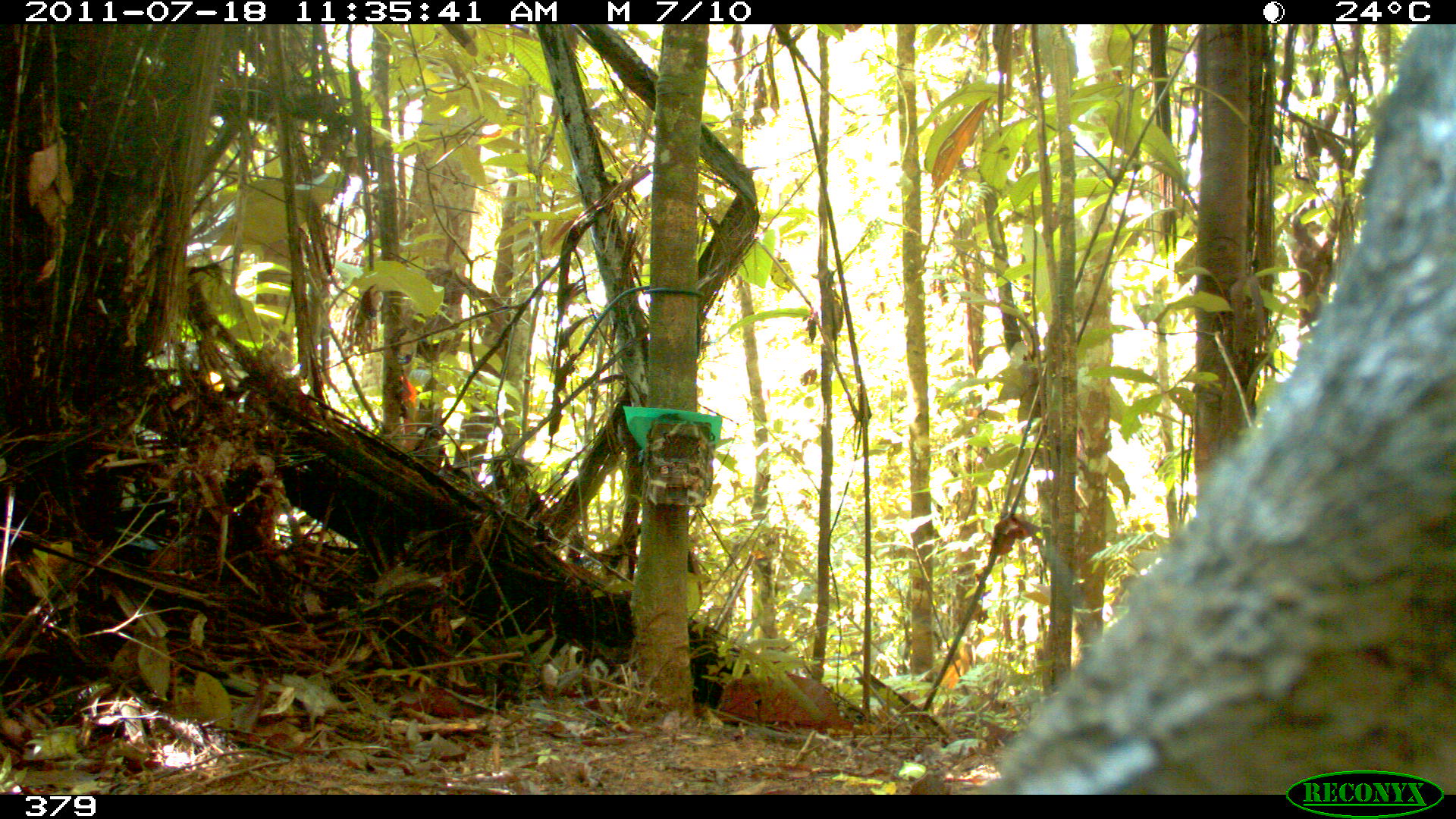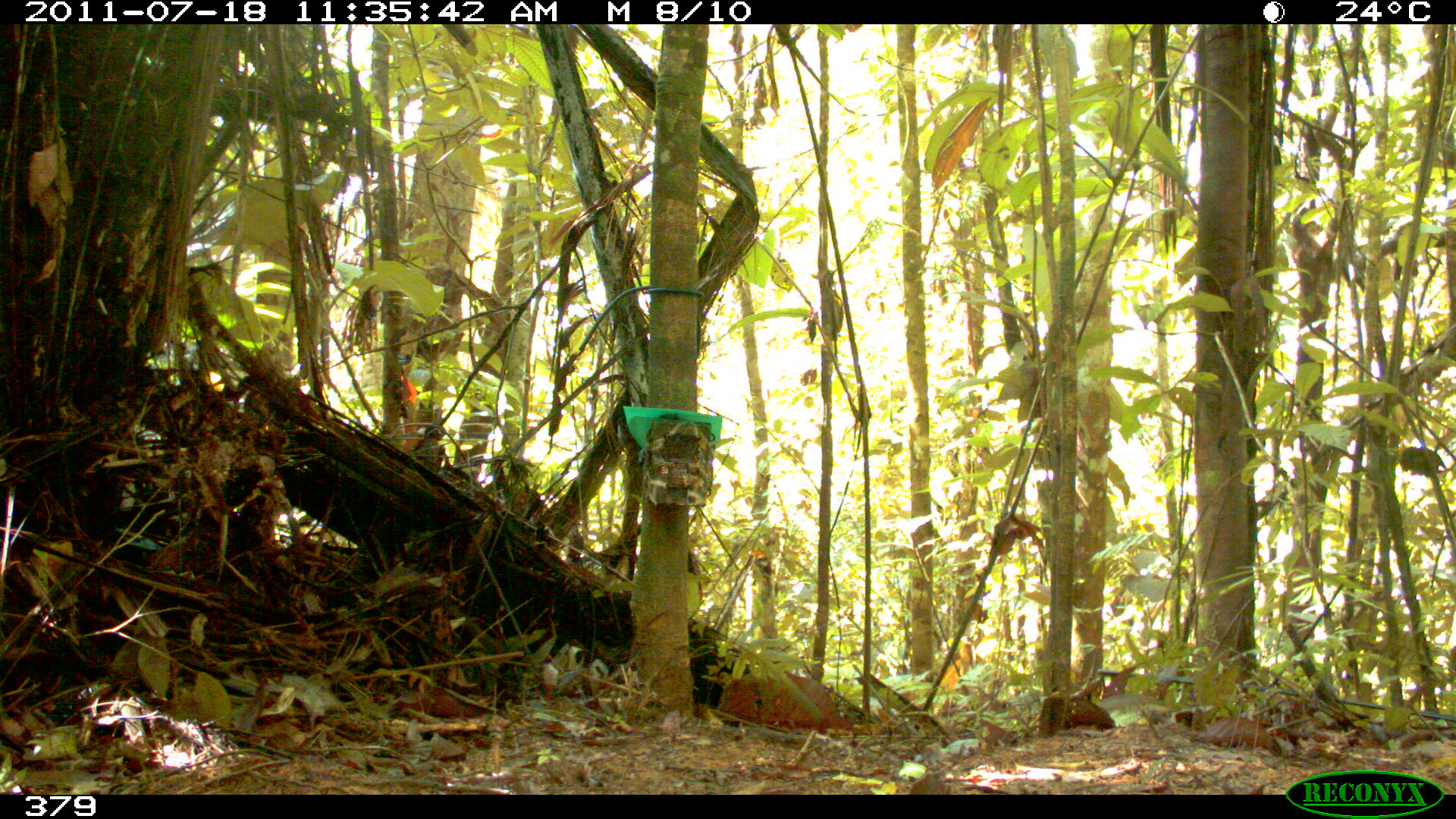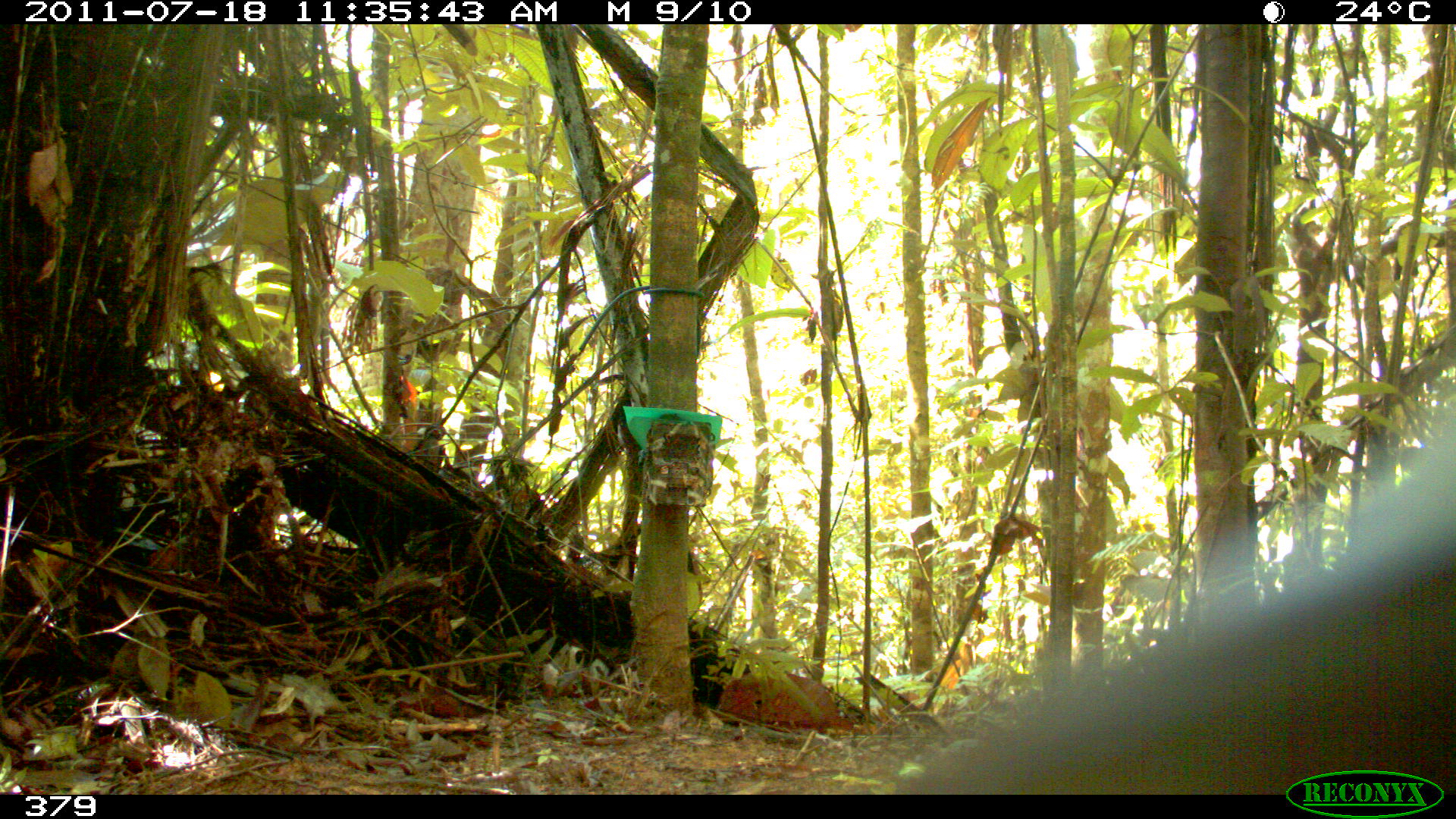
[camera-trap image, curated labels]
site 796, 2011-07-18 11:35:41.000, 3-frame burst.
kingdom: Animalia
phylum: Chordata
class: Mammalia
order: Artiodactyla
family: Tayassuidae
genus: Tayassu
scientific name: Tayassu pecari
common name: white-lipped peccary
Tayassu pecari (white-lipped peccary).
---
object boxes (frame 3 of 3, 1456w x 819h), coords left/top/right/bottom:
tayassu pecari: 894/425/1456/793